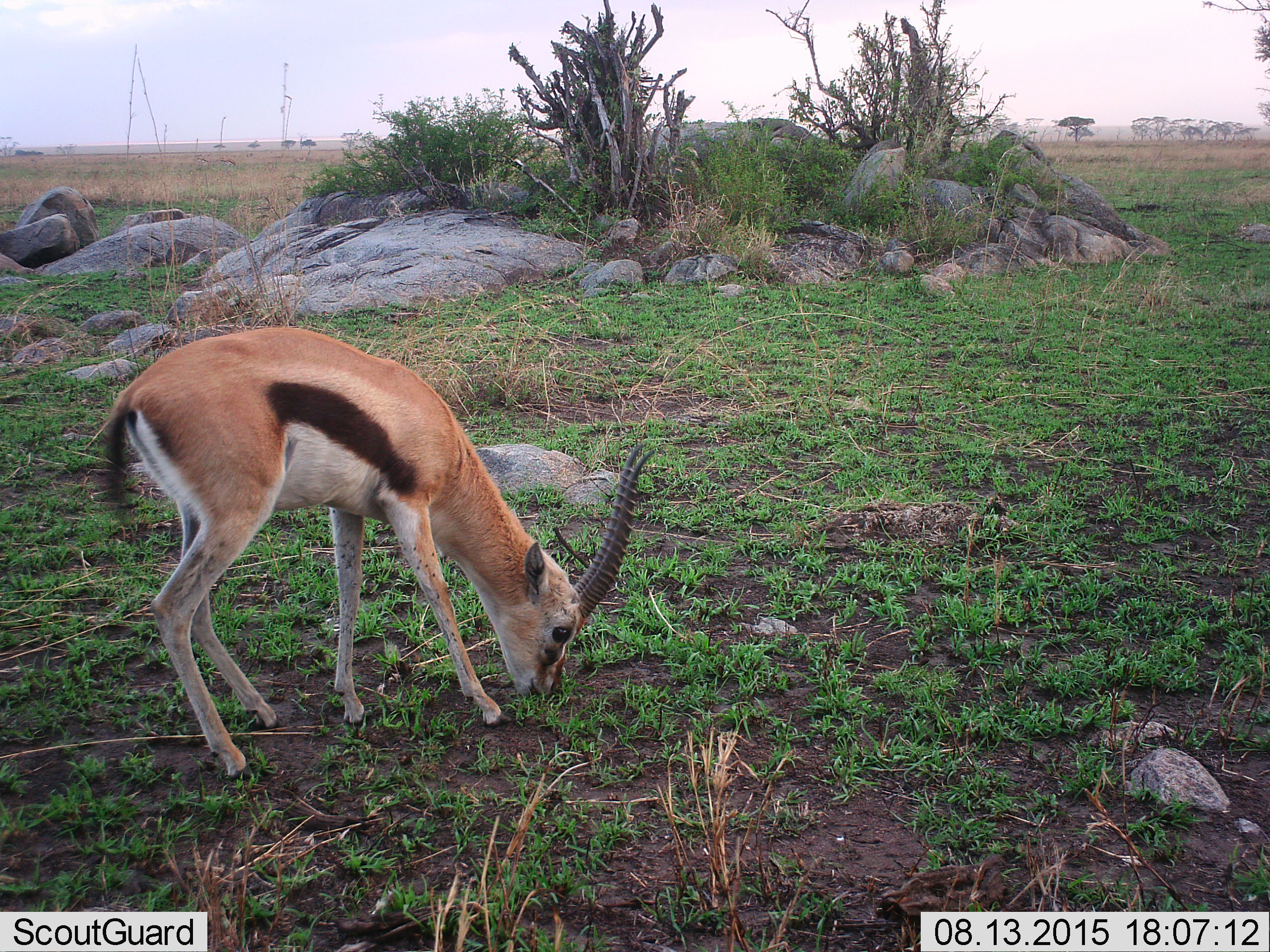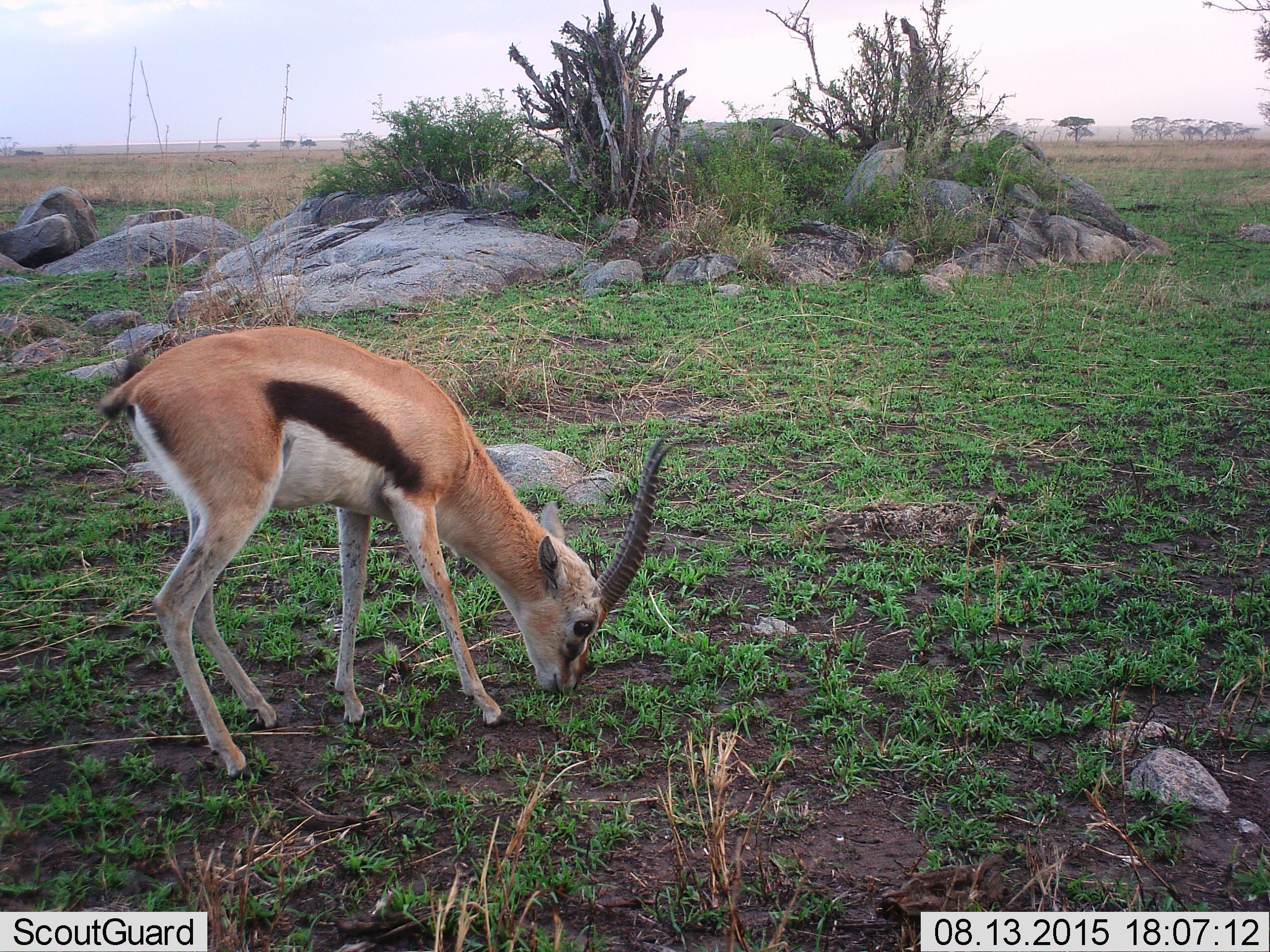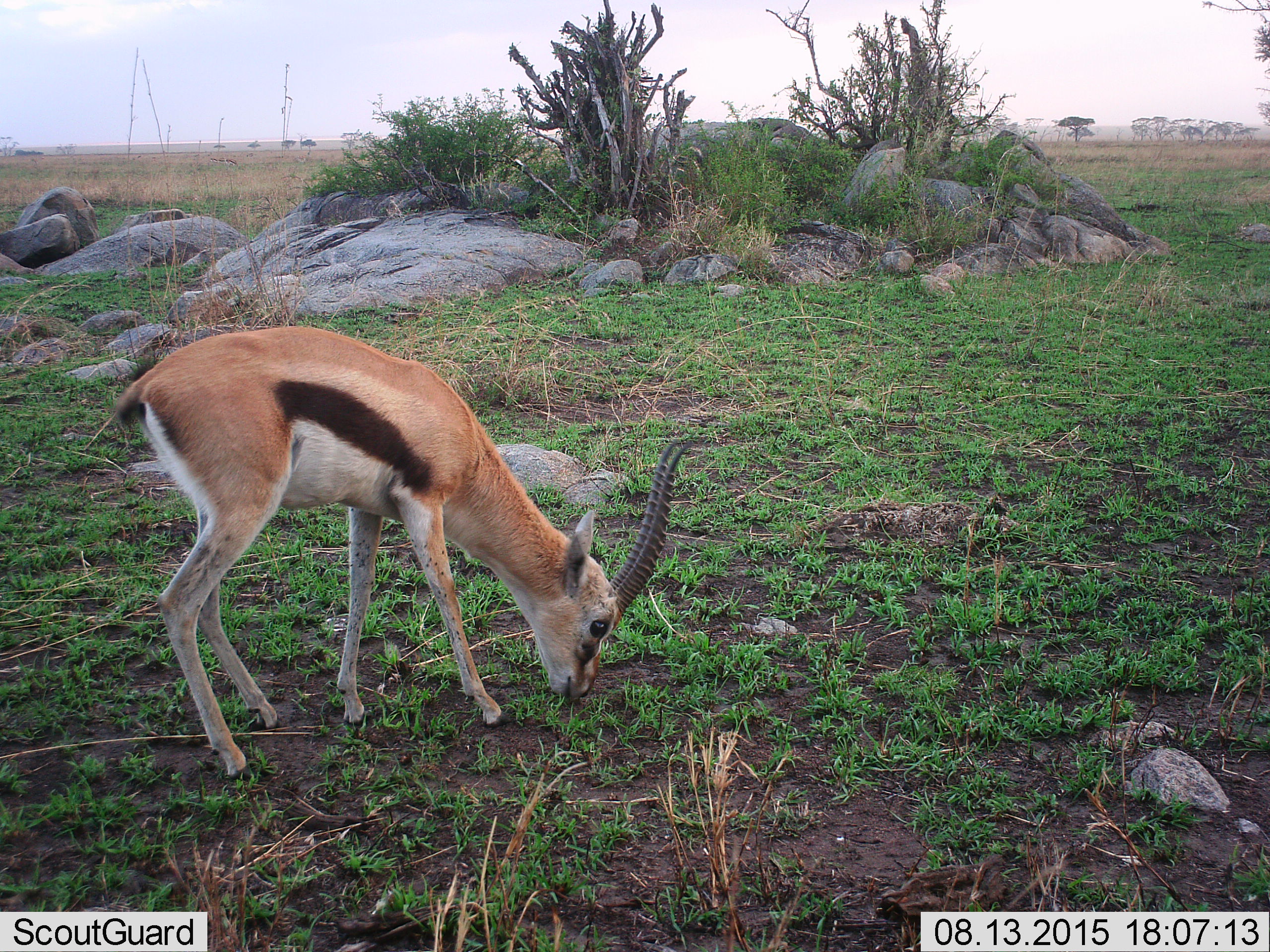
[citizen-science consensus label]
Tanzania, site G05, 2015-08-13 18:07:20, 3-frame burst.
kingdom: Animalia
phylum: Chordata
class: Mammalia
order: Artiodactyla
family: Bovidae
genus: Eudorcas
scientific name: Eudorcas thomsonii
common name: thomson's gazelle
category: gazellethomsons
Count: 1.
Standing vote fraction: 25%.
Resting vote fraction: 0%.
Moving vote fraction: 10%.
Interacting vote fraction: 0%.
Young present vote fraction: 10%.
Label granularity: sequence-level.